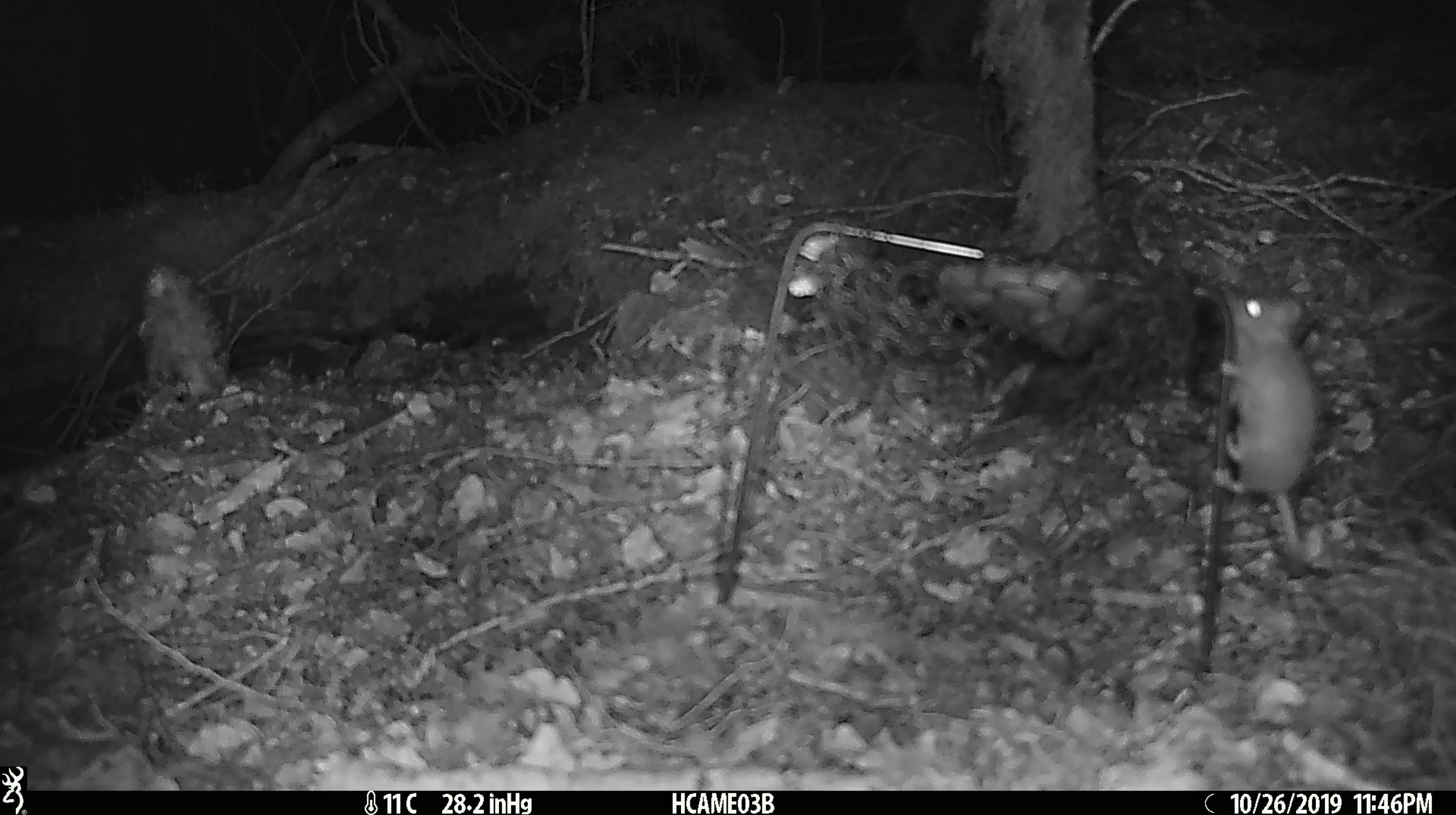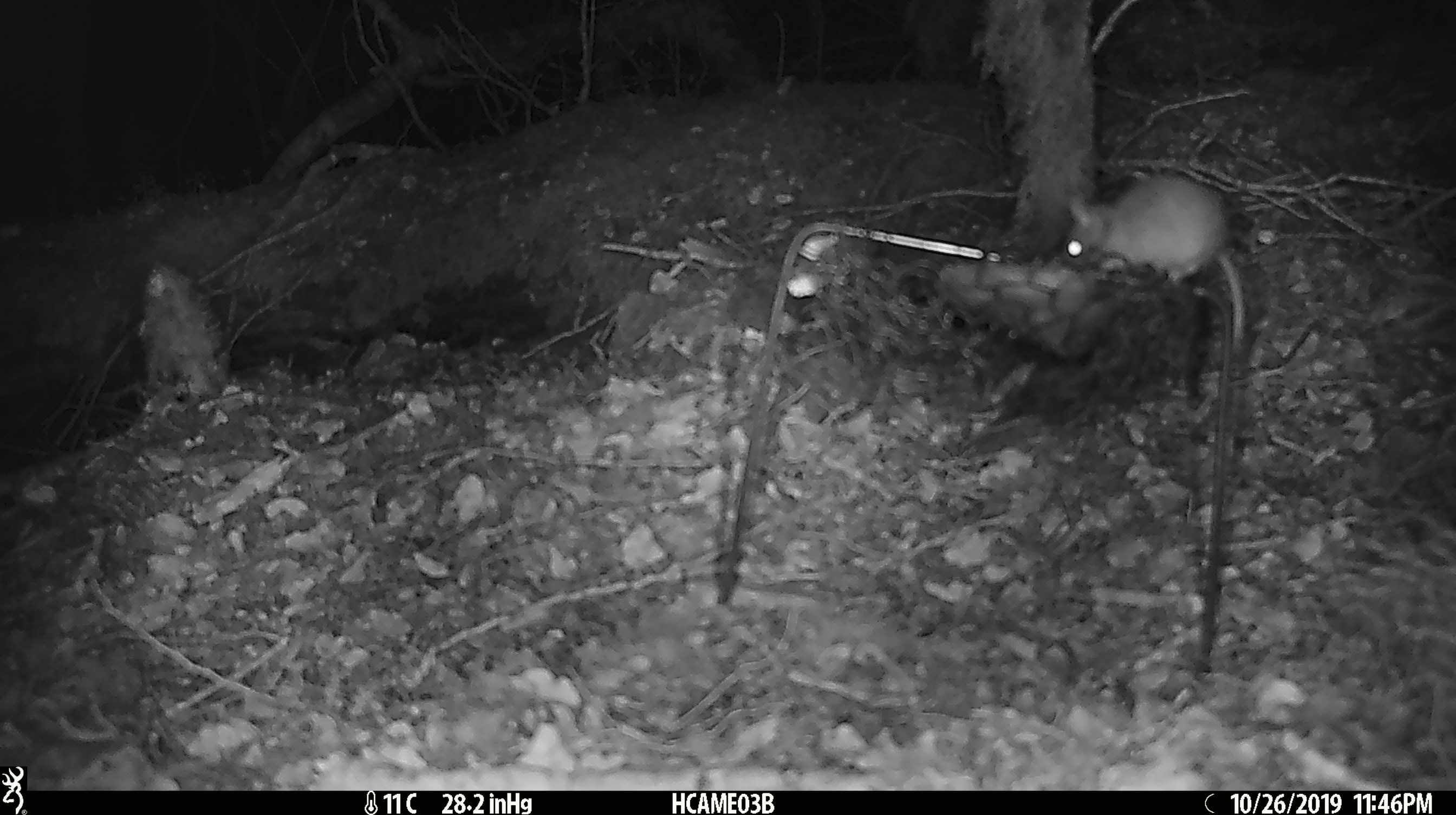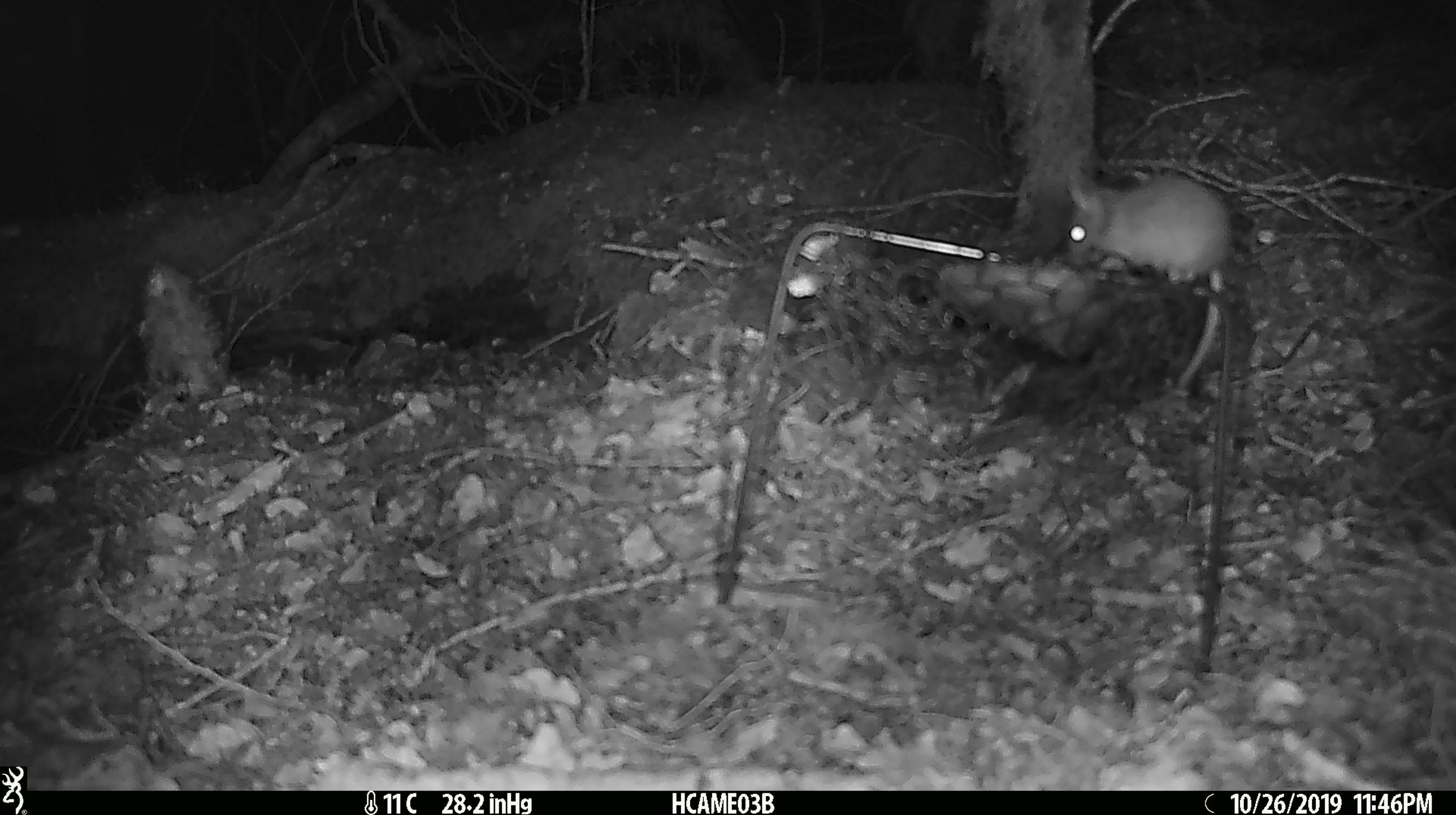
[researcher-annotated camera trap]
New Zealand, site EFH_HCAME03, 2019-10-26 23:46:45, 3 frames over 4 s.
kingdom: Animalia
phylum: Chordata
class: Mammalia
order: Rodentia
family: Muridae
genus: Mus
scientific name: Mus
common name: mouse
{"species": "mouse (Mus)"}